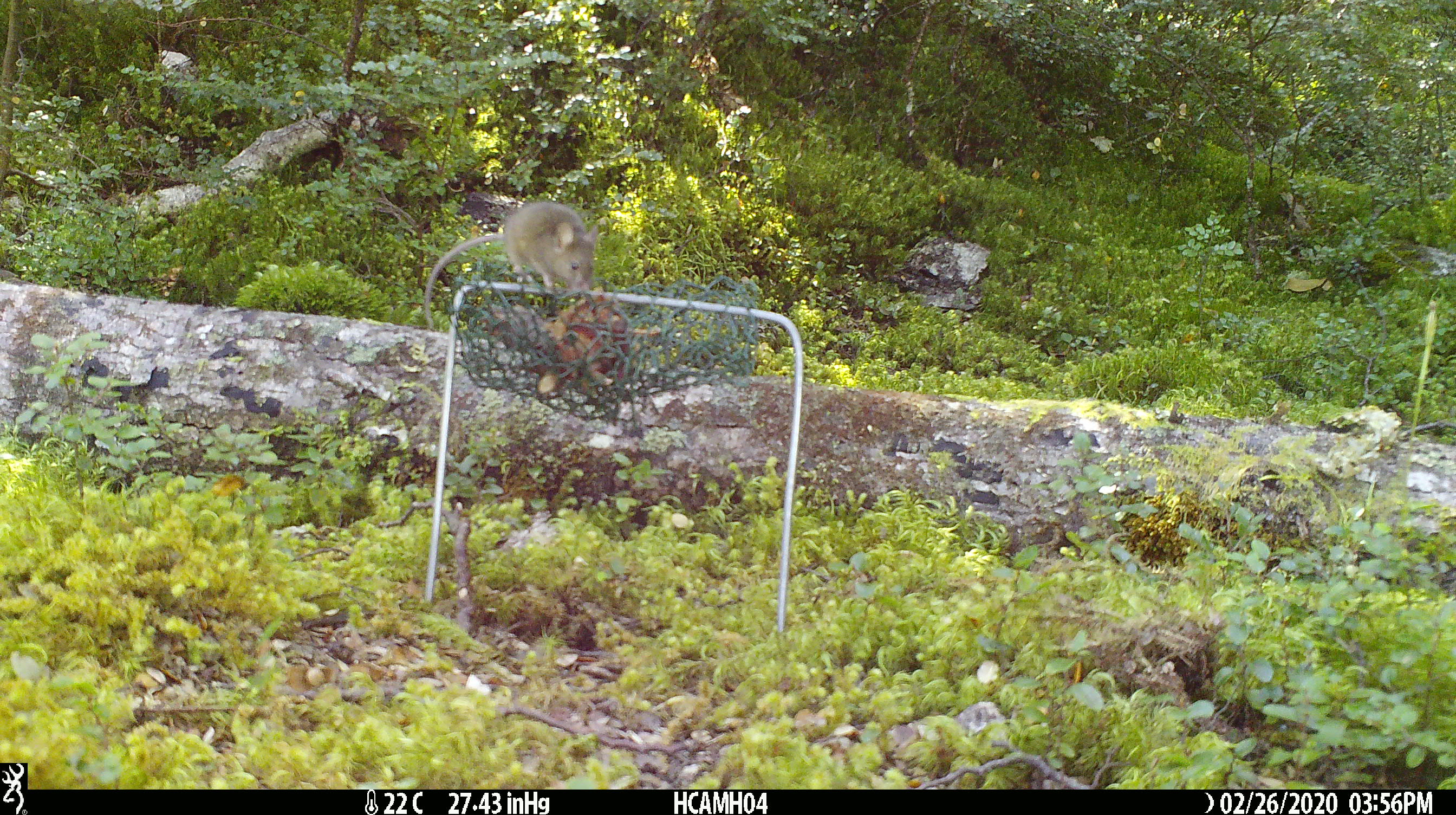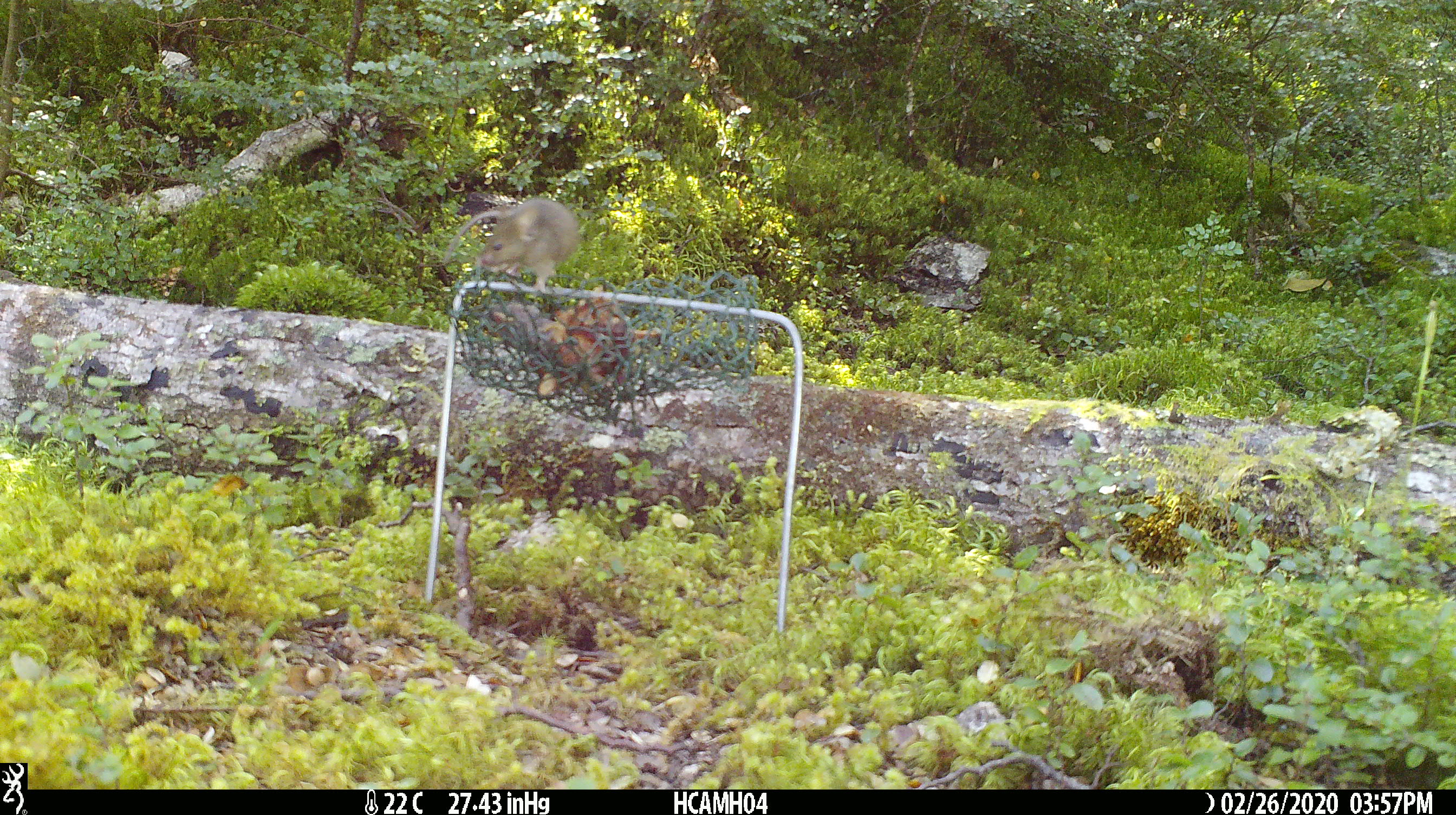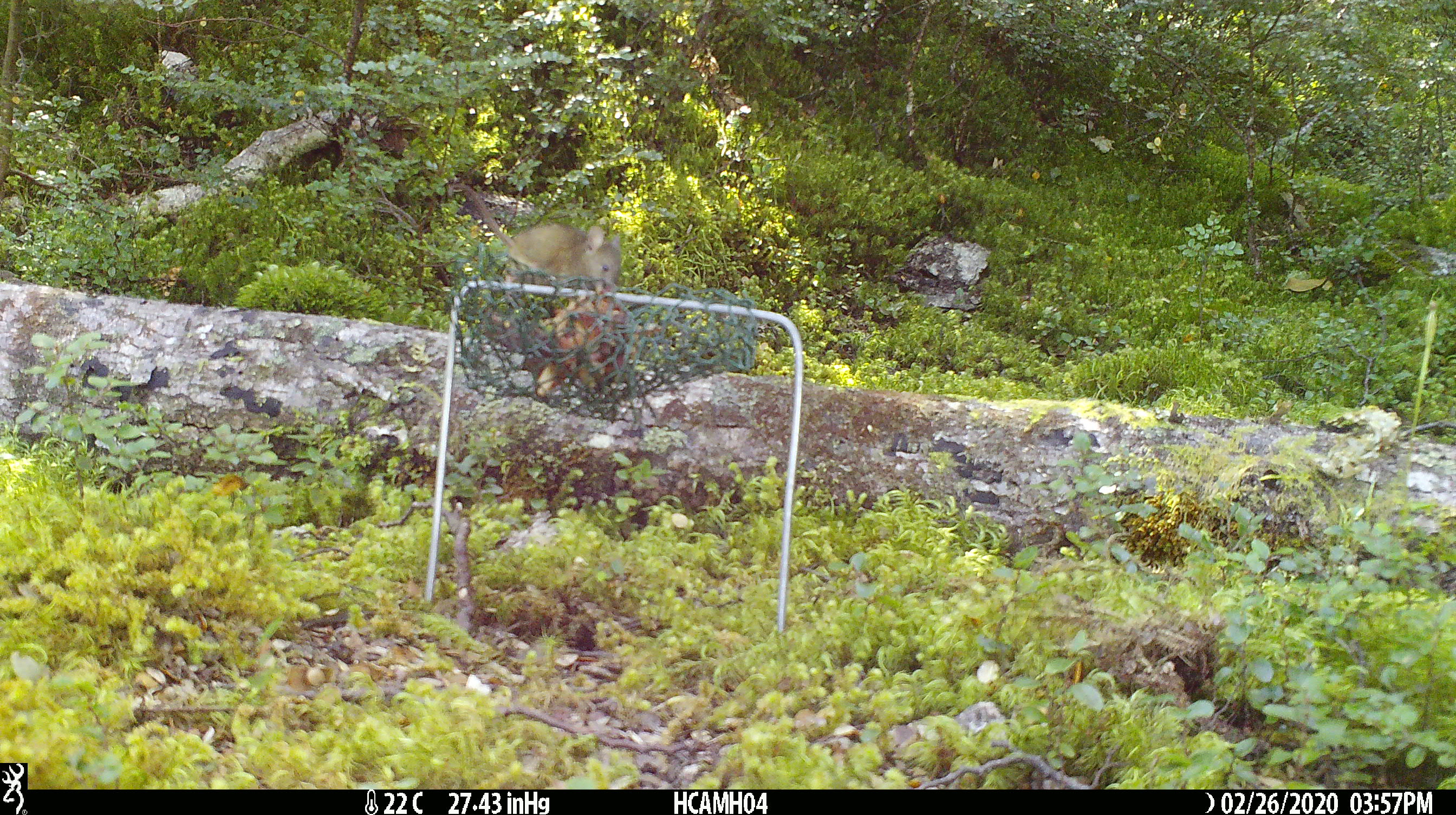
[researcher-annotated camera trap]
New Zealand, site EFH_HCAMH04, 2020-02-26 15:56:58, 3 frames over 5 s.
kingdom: Animalia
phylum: Chordata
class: Mammalia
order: Rodentia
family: Muridae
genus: Mus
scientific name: Mus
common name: mouse